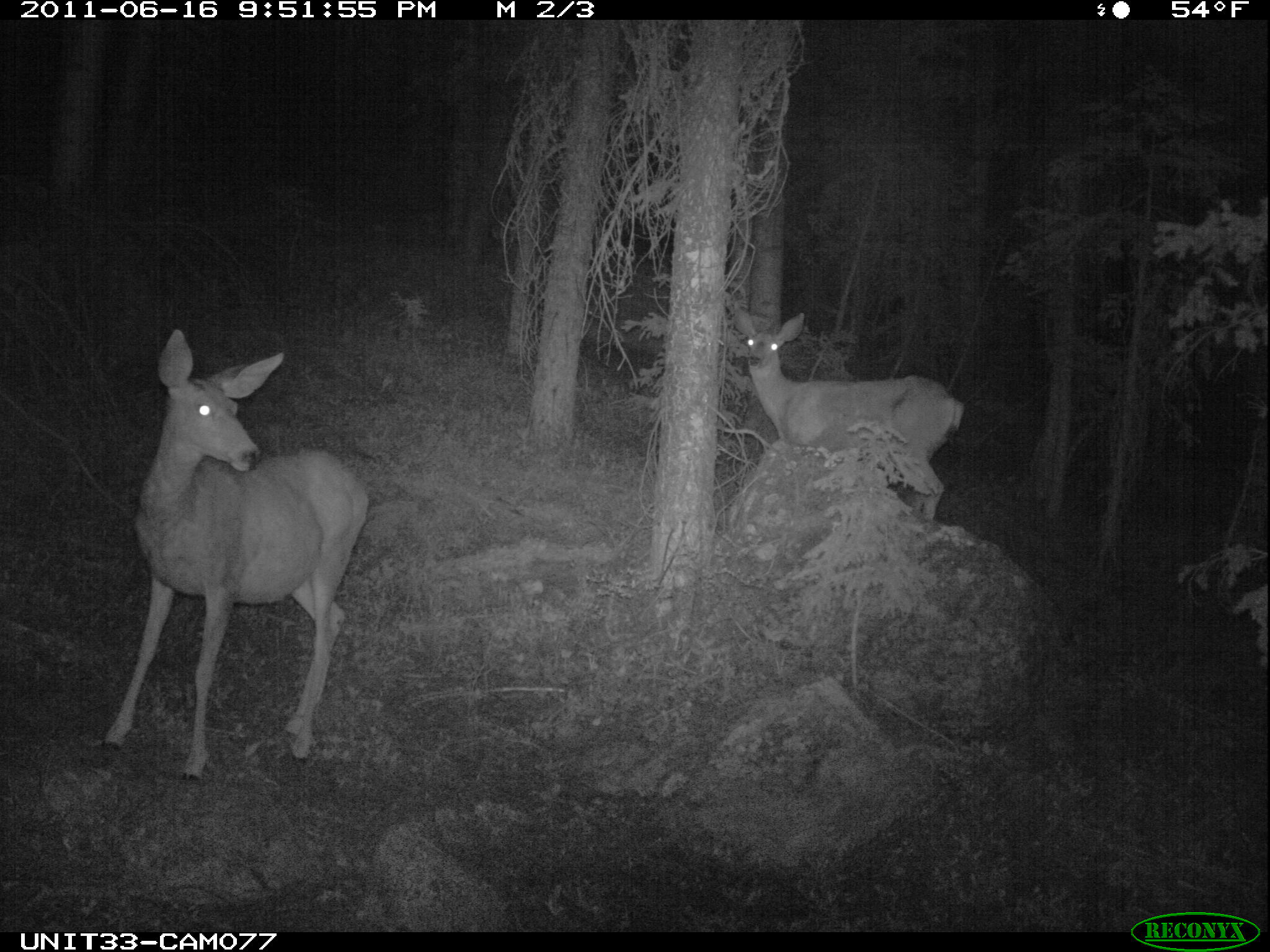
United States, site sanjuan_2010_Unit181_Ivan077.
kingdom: Animalia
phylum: Chordata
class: Mammalia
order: Artiodactyla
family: Cervidae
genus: Odocoileus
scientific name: Odocoileus hemionus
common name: mule deer